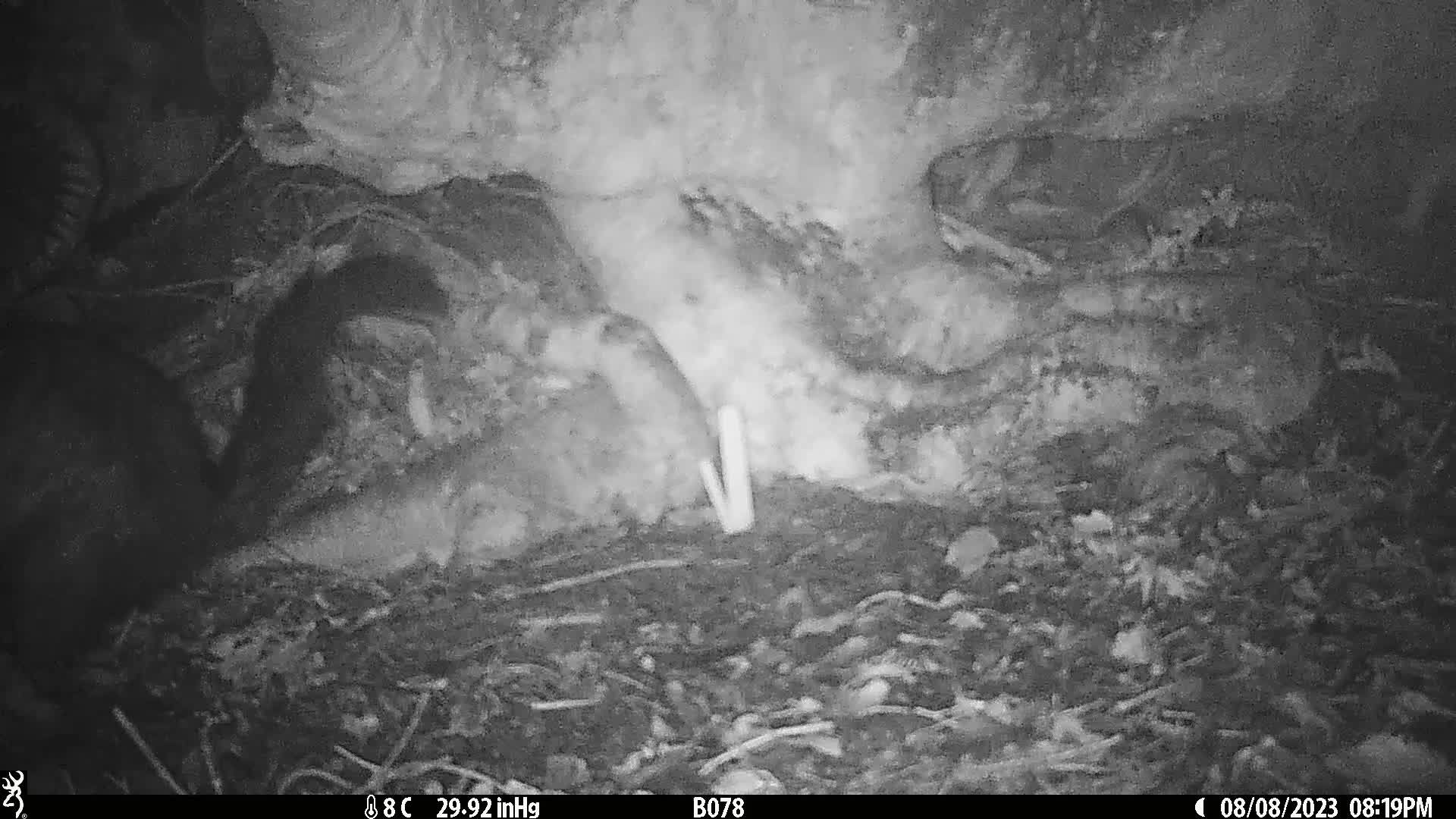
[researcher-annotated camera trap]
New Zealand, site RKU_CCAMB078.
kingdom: Animalia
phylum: Chordata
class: Mammalia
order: Diprotodontia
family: Phalangeridae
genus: Trichosurus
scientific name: Trichosurus vulpecula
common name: common brushtail possum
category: possum